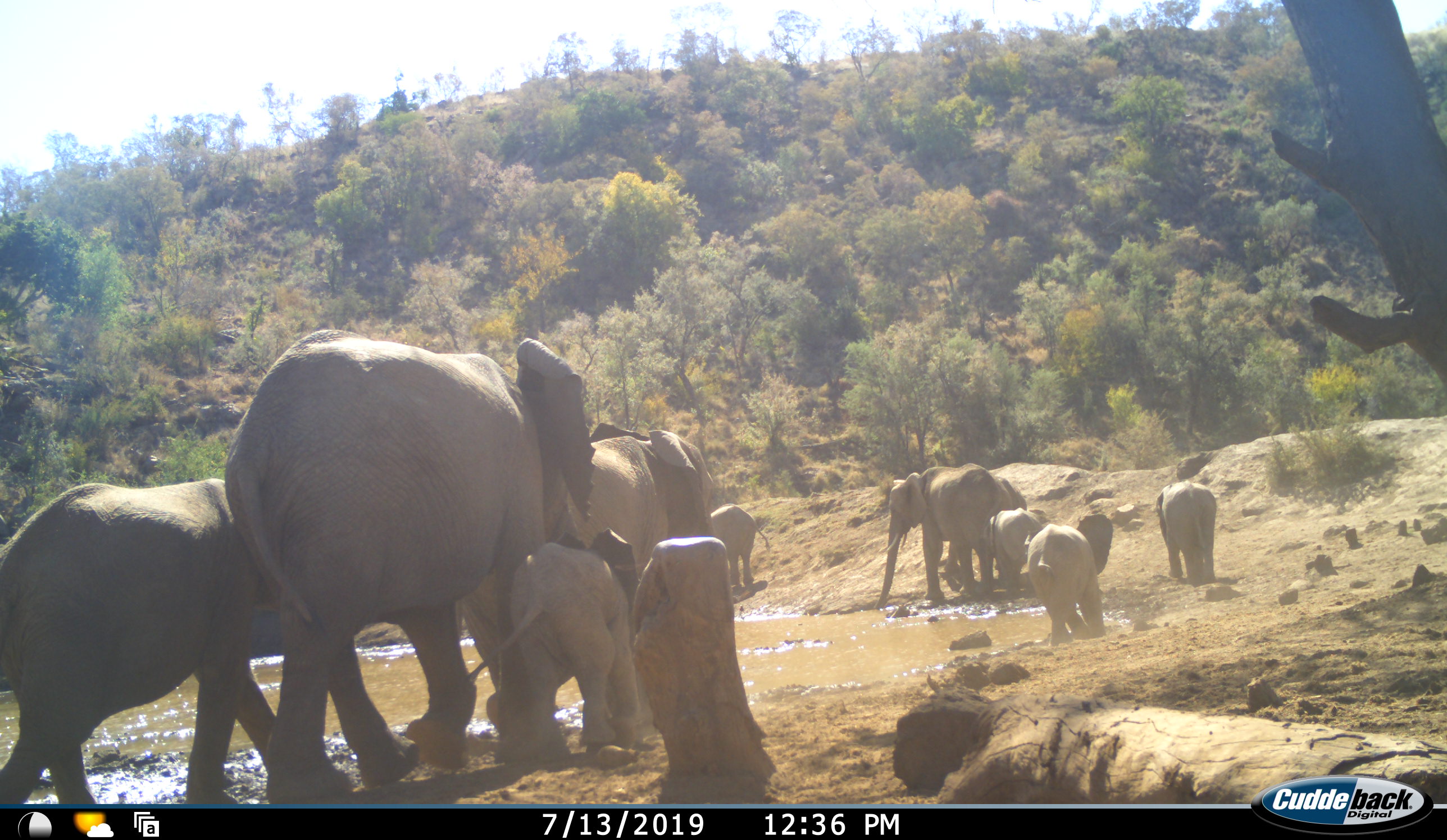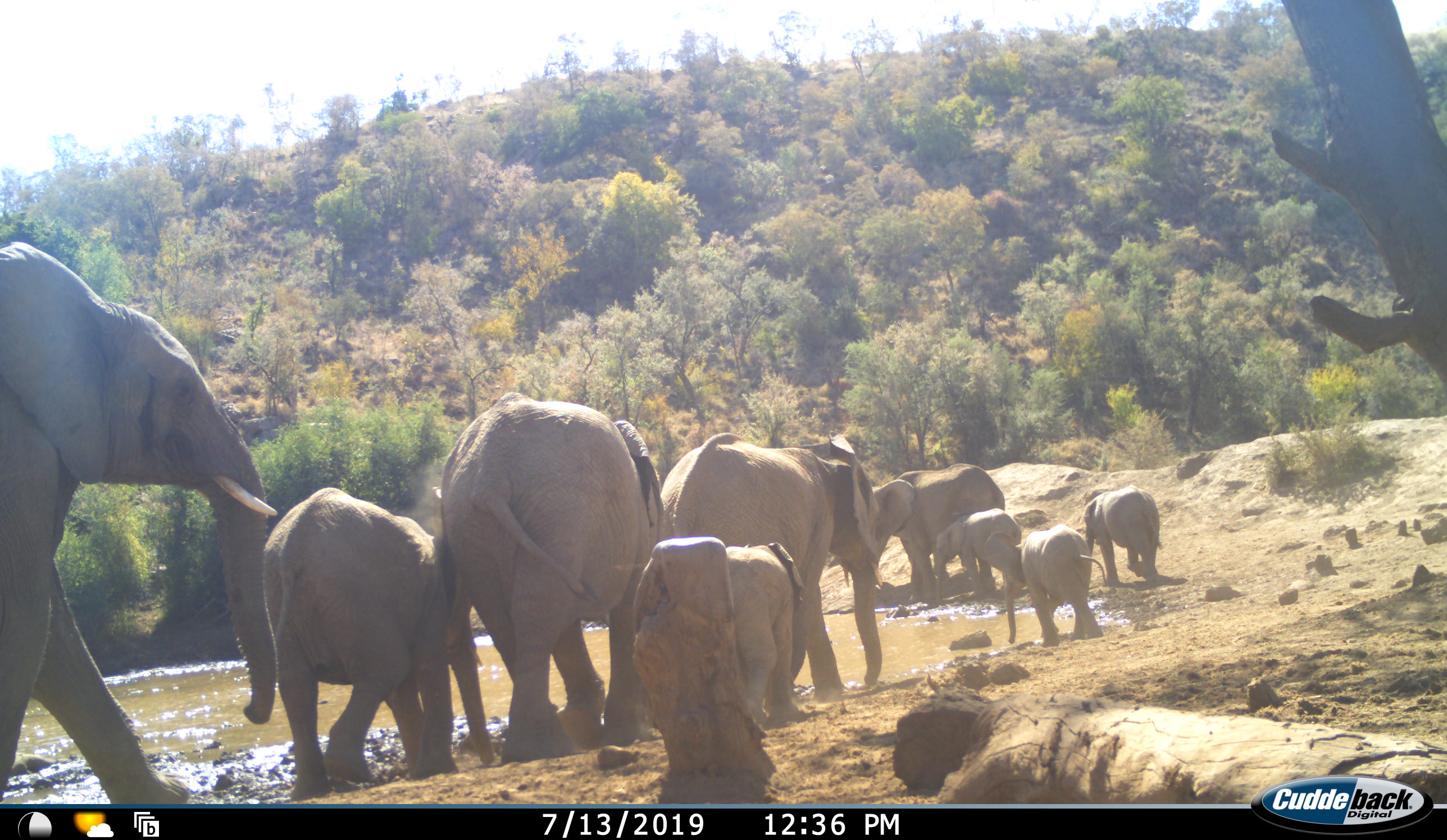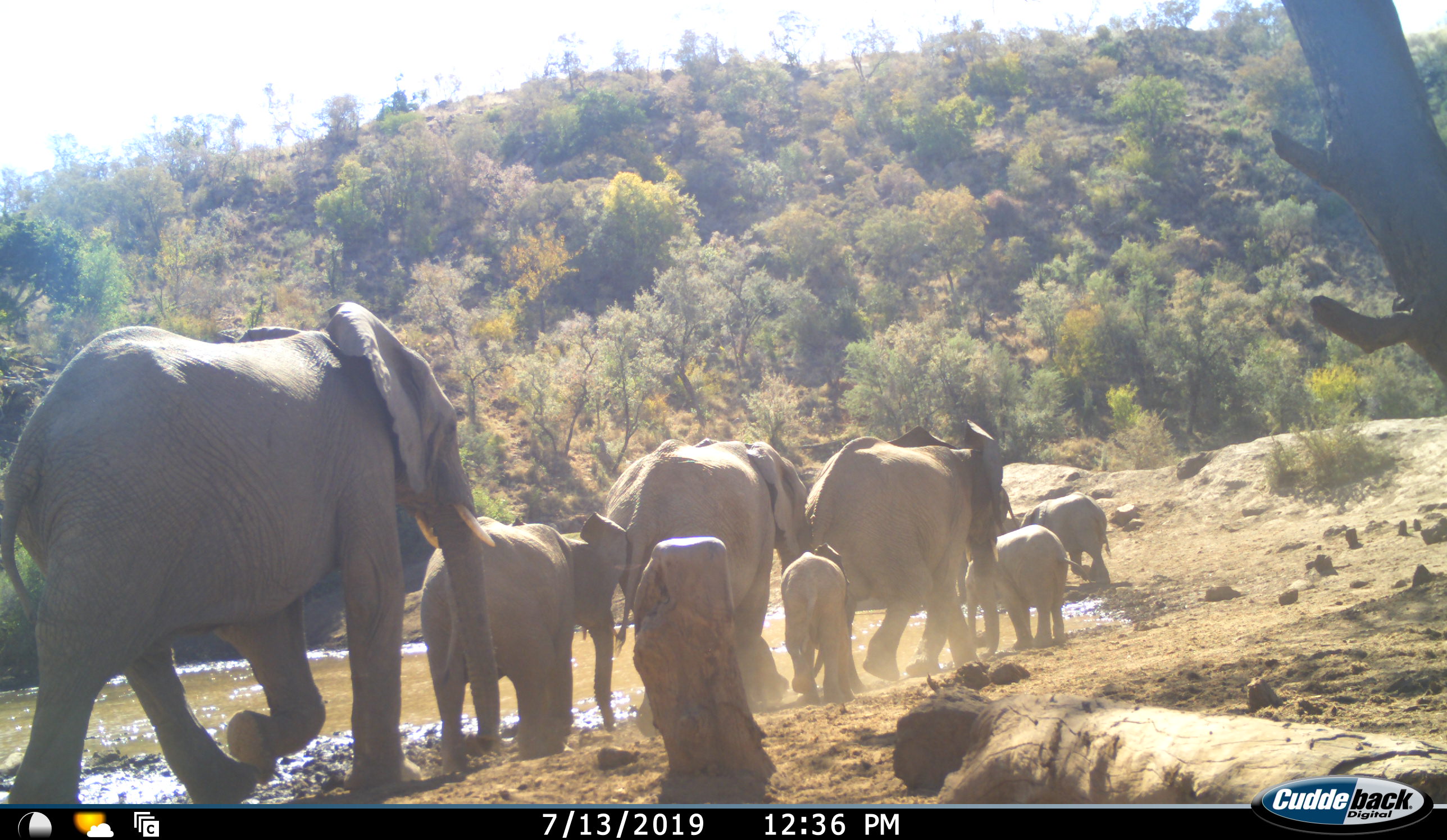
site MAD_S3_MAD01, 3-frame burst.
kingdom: Animalia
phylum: Chordata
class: Mammalia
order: Proboscidea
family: Elephantidae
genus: Loxodonta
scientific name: Loxodonta africana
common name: african bush elephant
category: elephant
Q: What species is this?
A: Elephant (african bush elephant) (Loxodonta africana).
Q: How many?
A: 11-50.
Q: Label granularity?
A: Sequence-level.